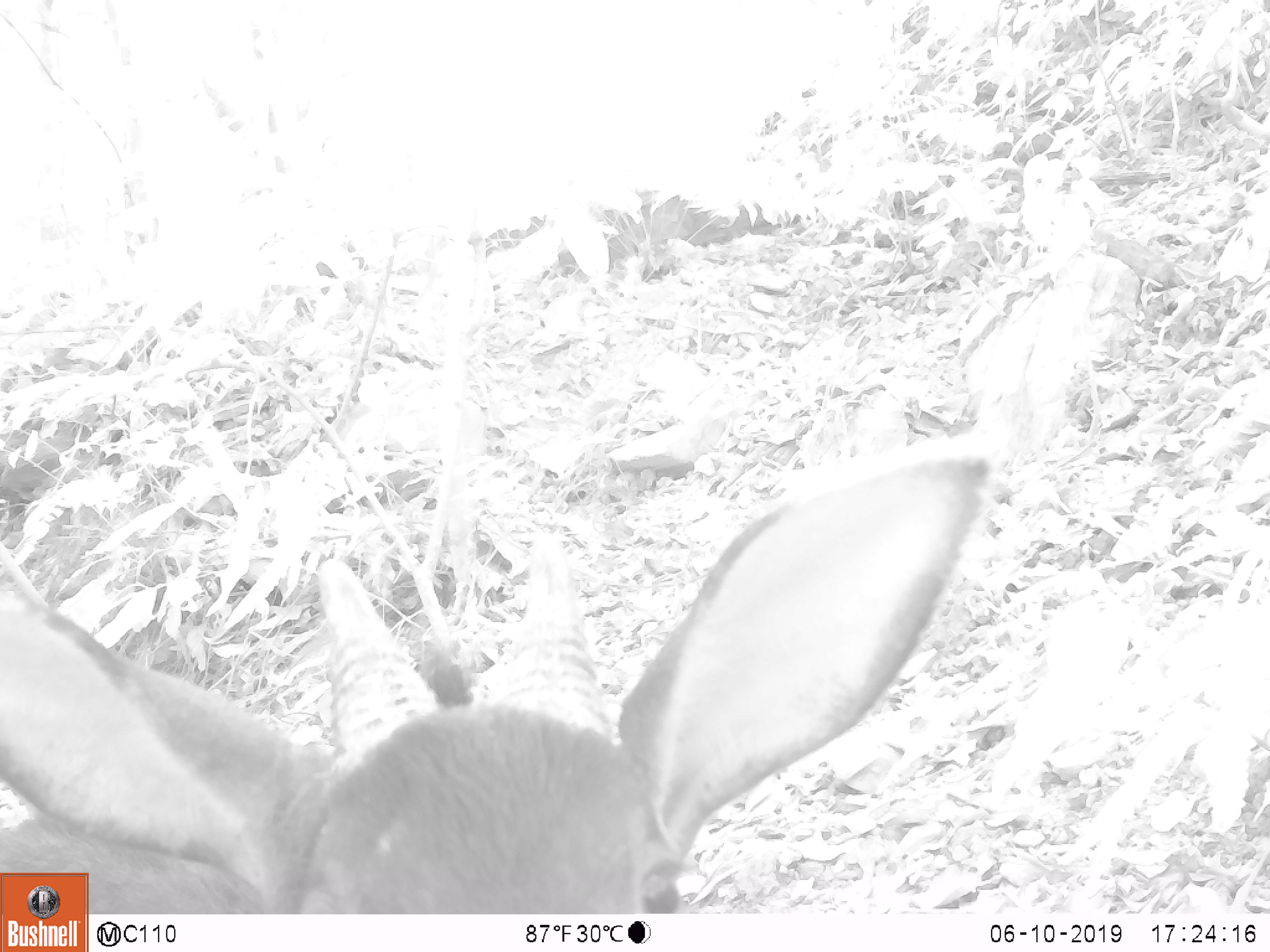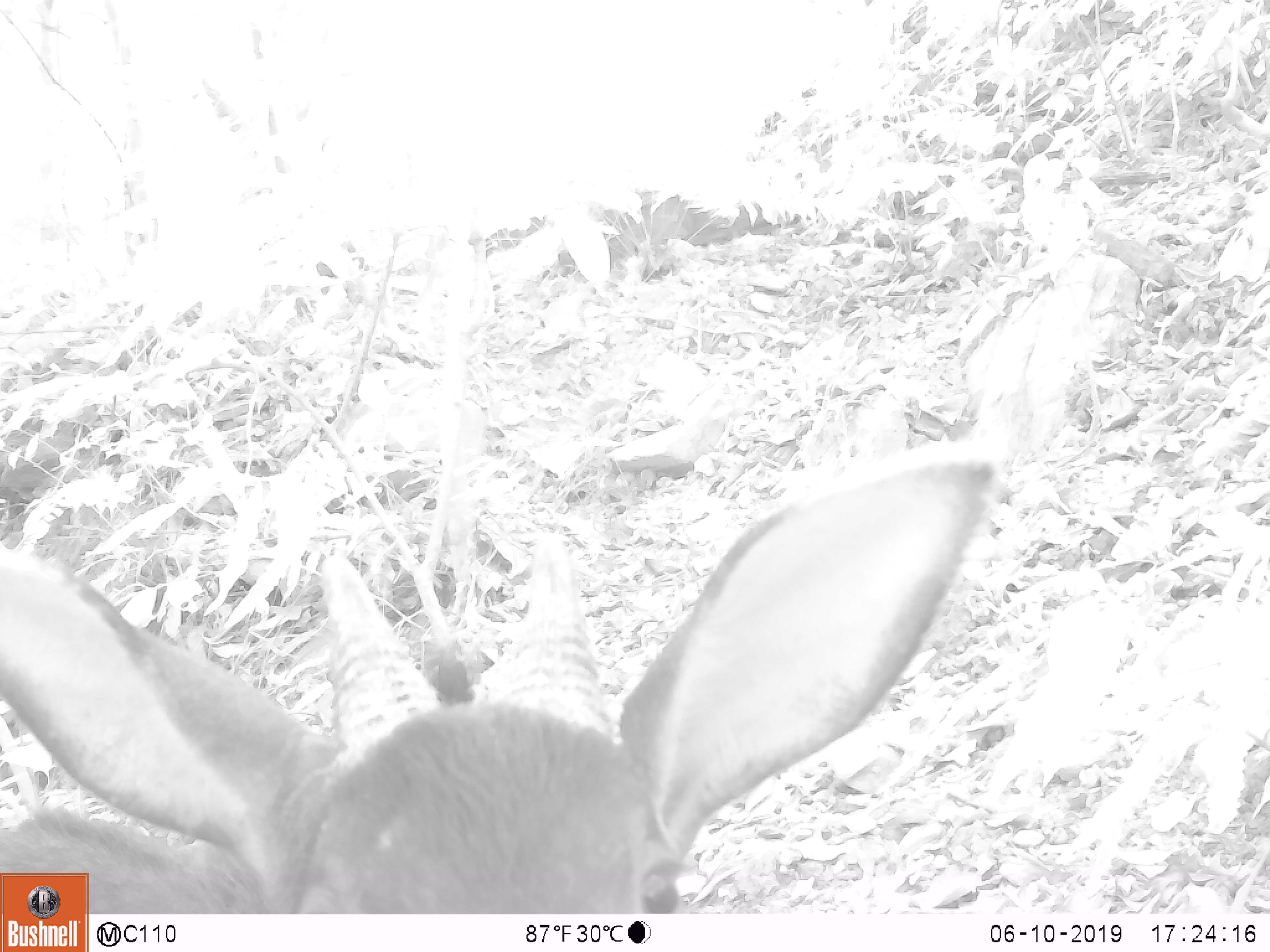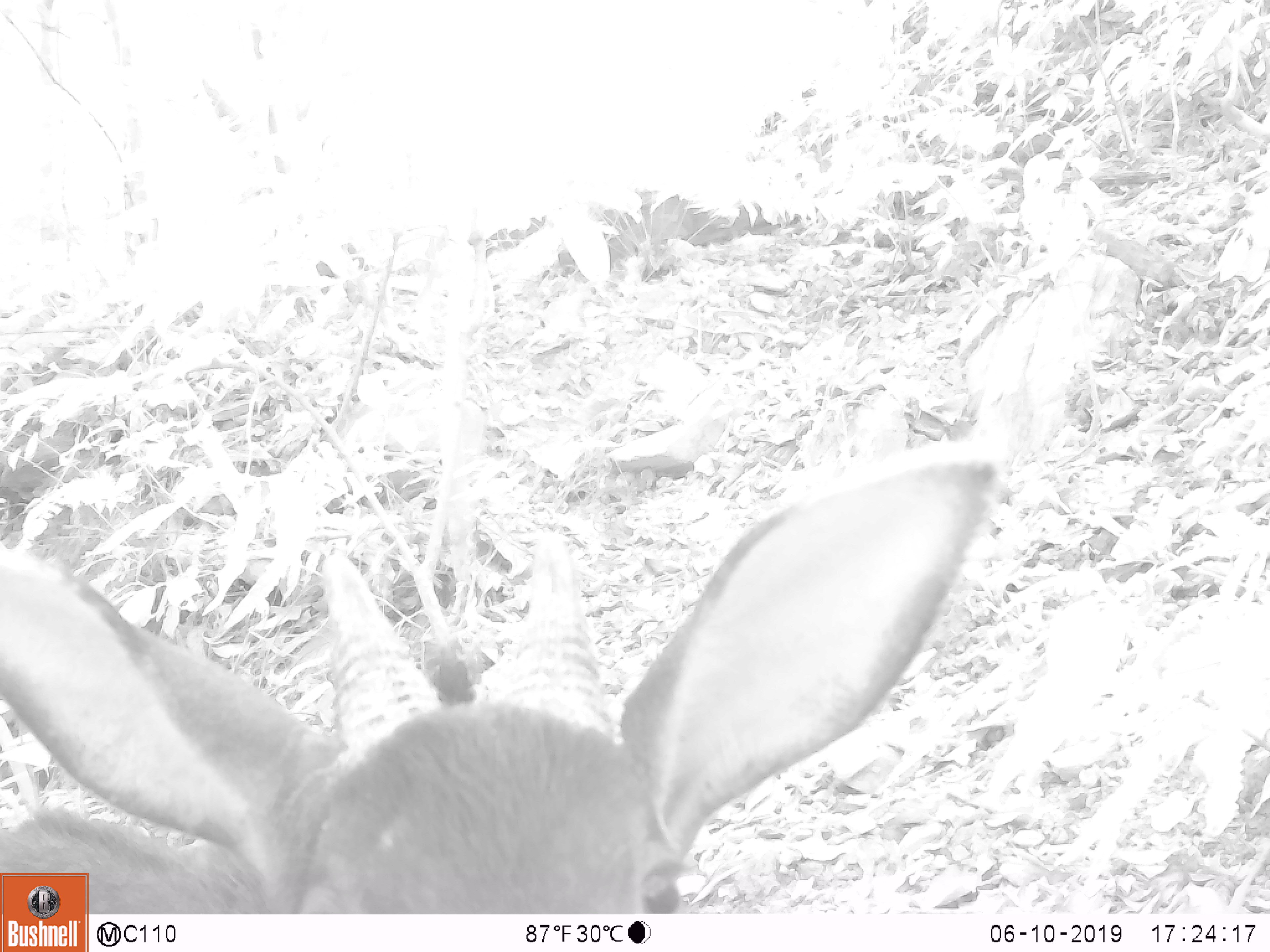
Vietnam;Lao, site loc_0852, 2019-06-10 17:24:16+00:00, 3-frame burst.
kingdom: Animalia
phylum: Chordata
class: Mammalia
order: Artiodactyla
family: Bovidae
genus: Capricornis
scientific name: Capricornis sumatraensis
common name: chinese serow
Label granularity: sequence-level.